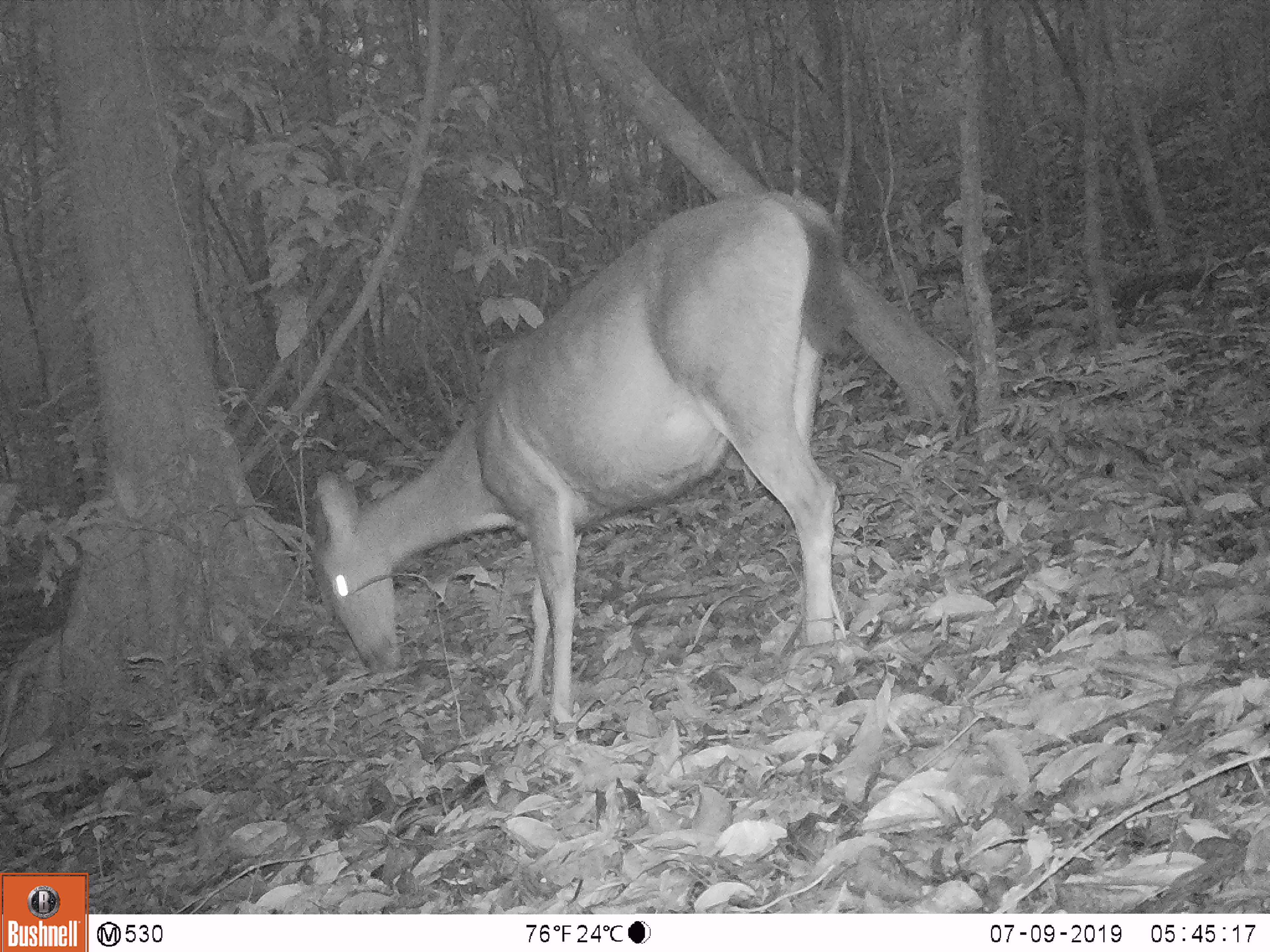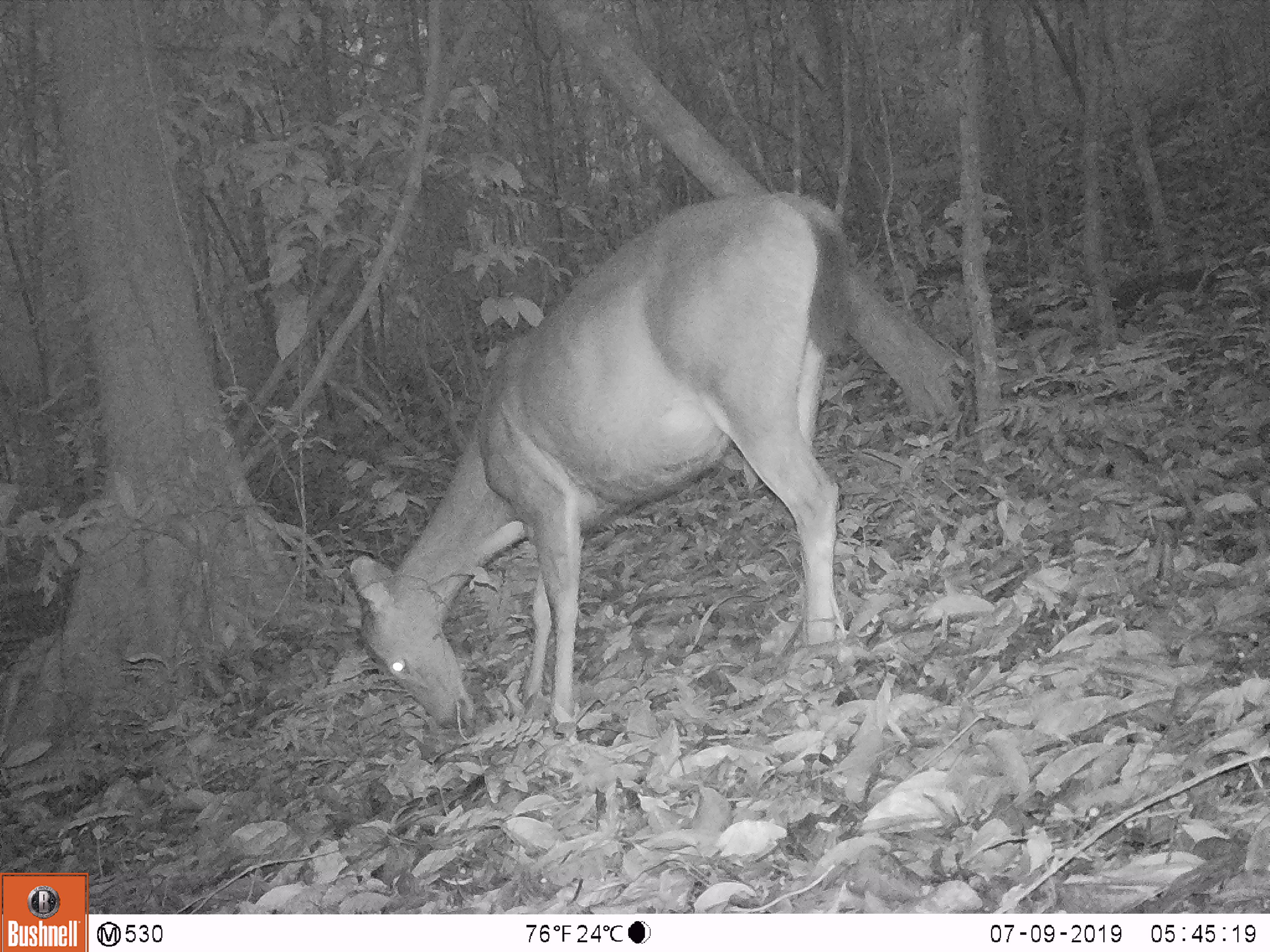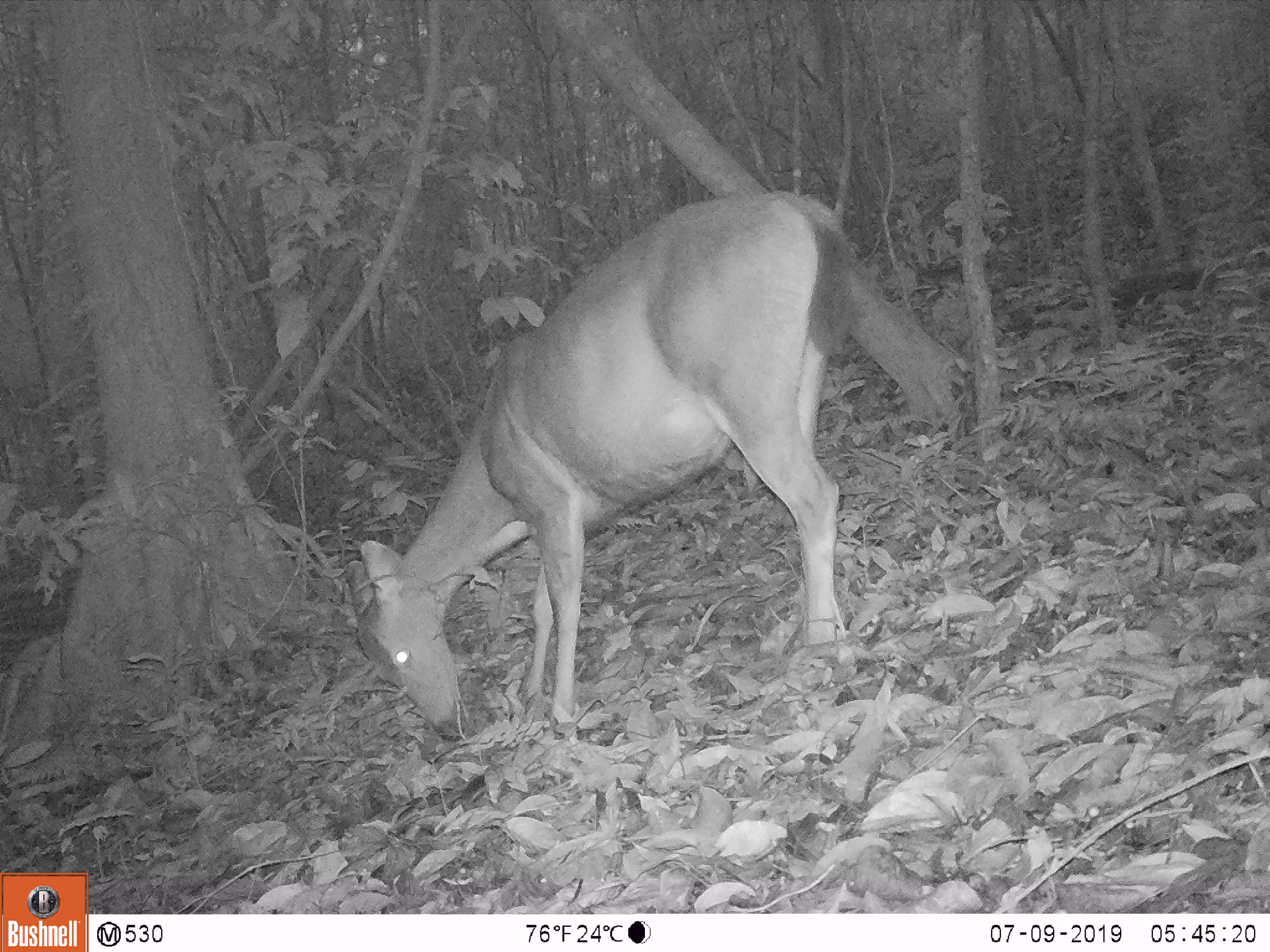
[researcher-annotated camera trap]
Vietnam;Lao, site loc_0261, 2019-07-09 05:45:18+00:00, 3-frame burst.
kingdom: Animalia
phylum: Chordata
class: Mammalia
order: Artiodactyla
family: Cervidae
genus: Rusa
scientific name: Rusa unicolor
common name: sambar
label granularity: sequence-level